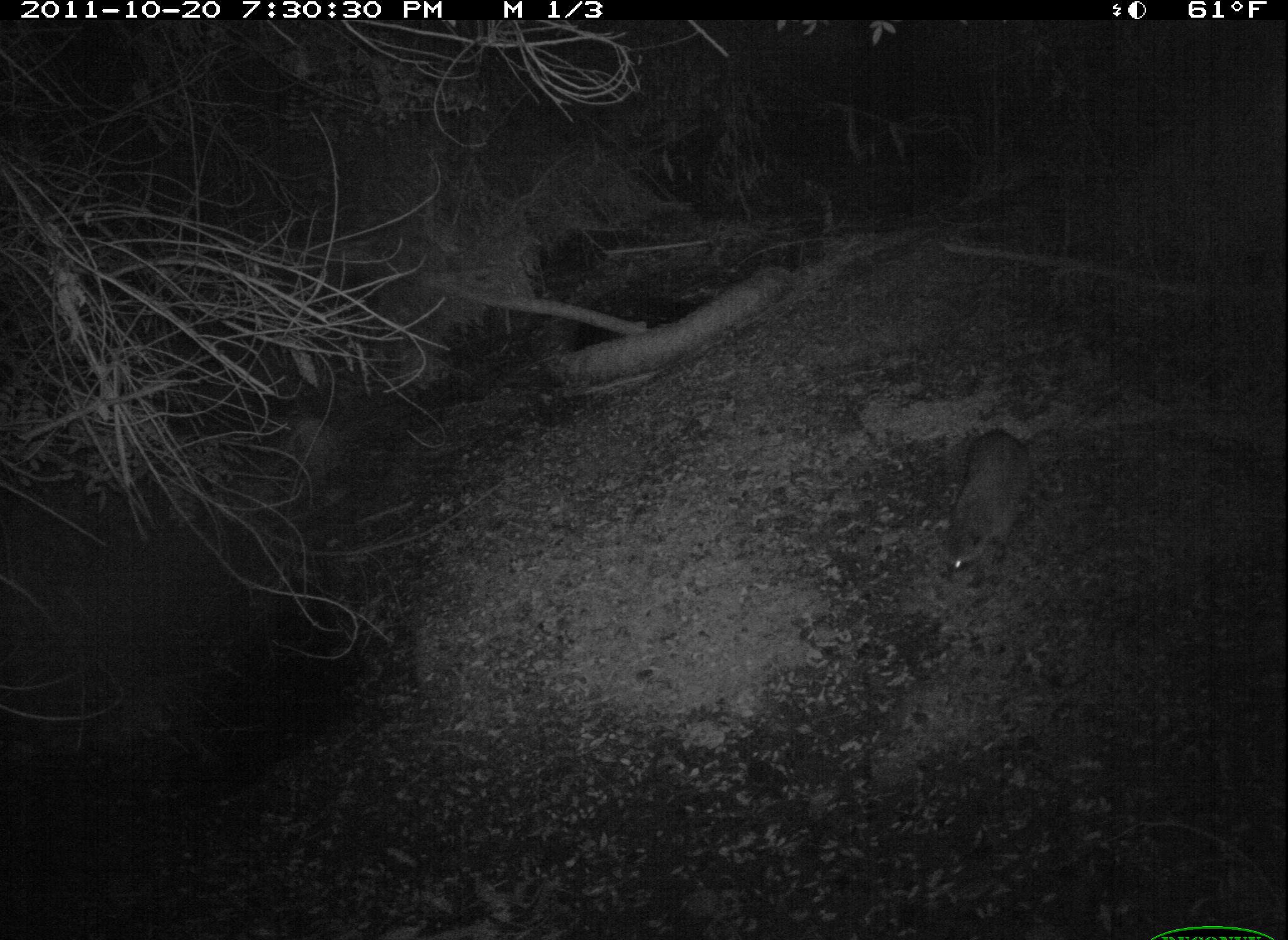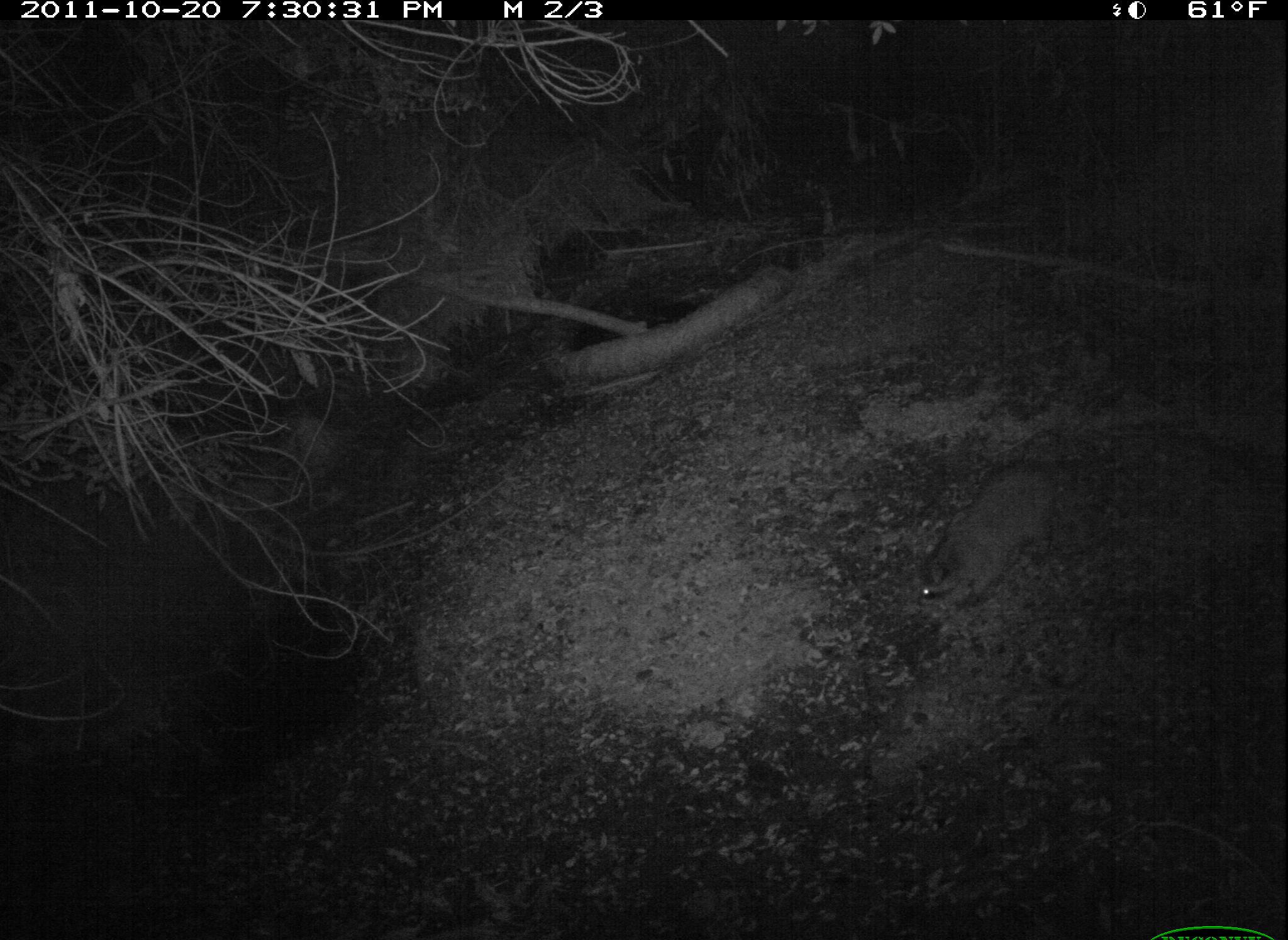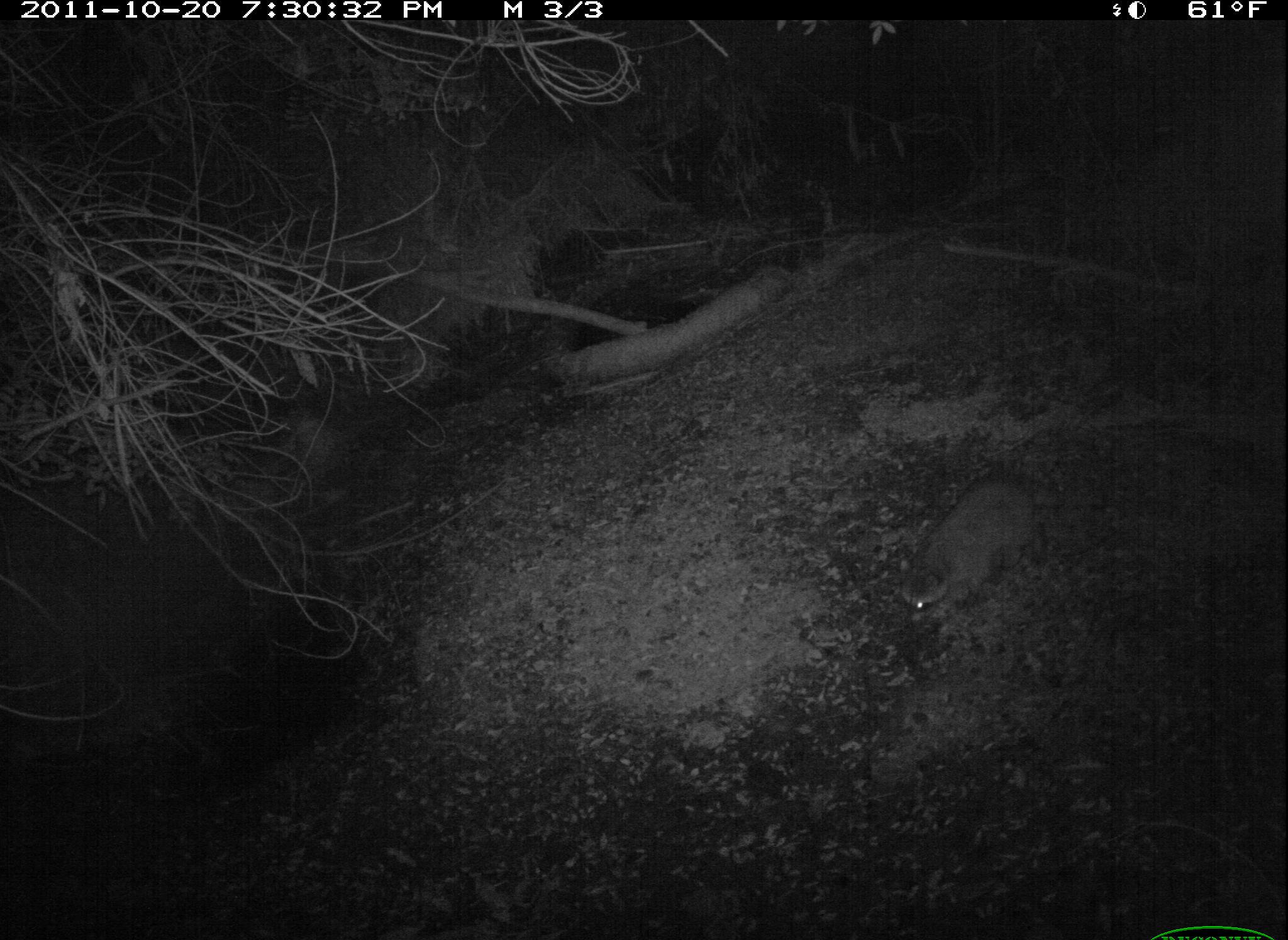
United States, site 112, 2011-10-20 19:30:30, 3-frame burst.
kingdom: Animalia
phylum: Chordata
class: Mammalia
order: Carnivora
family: Procyonidae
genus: Procyon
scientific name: Procyon lotor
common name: raccoon